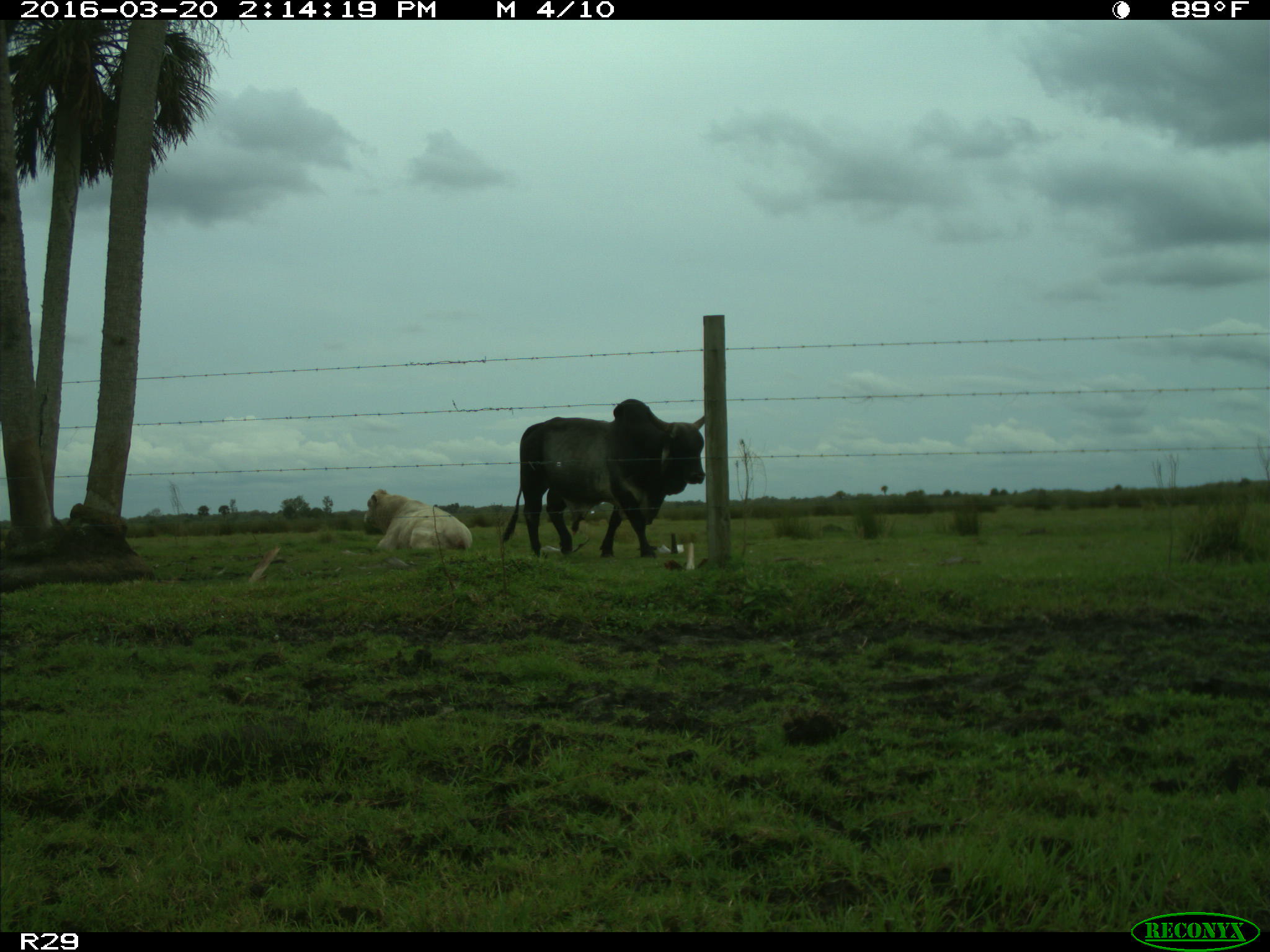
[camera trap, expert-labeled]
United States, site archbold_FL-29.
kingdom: Animalia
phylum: Chordata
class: Mammalia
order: Artiodactyla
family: Bovidae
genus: Bos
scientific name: Bos taurus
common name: domestic cow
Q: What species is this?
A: Bos taurus (domestic cow).